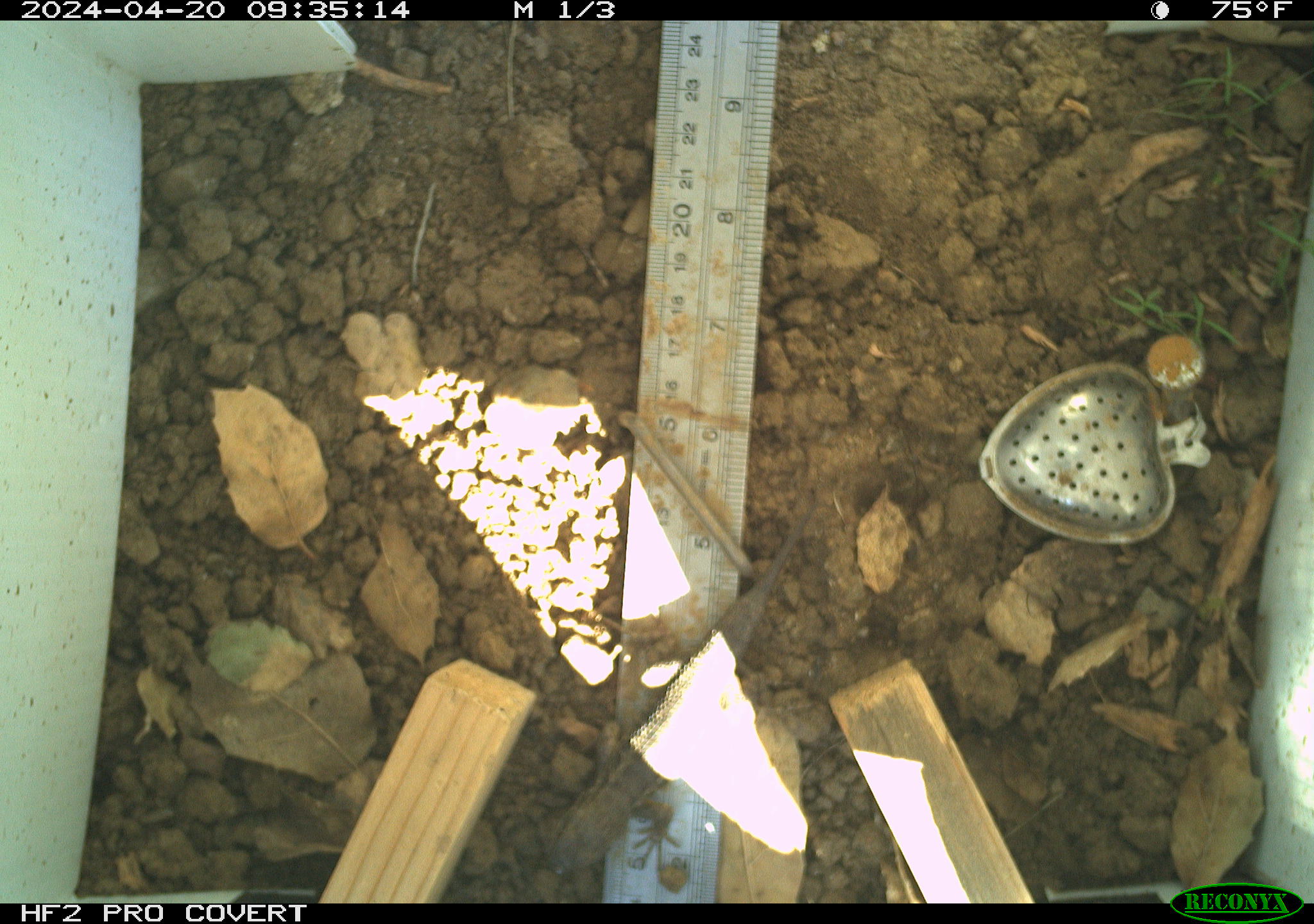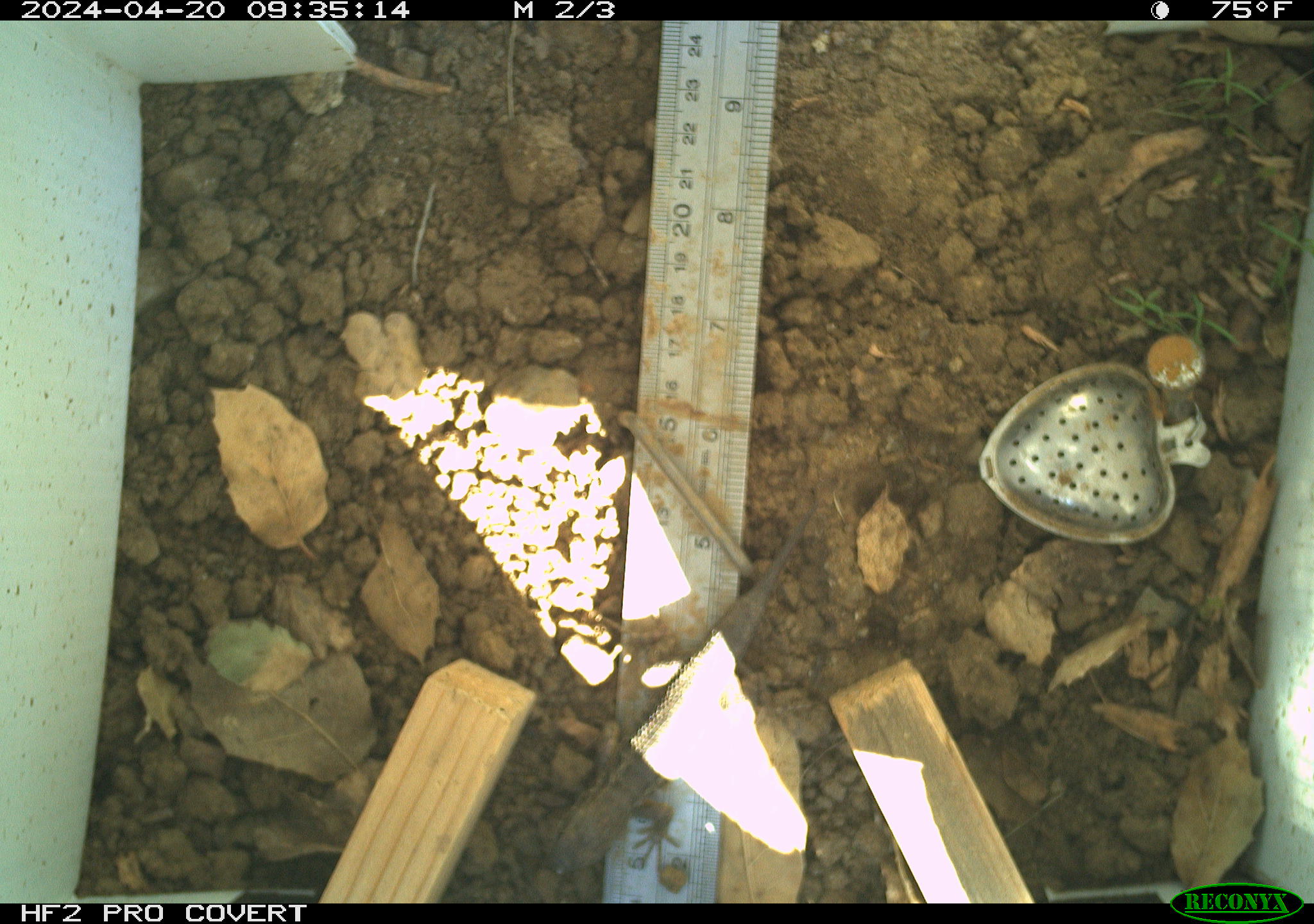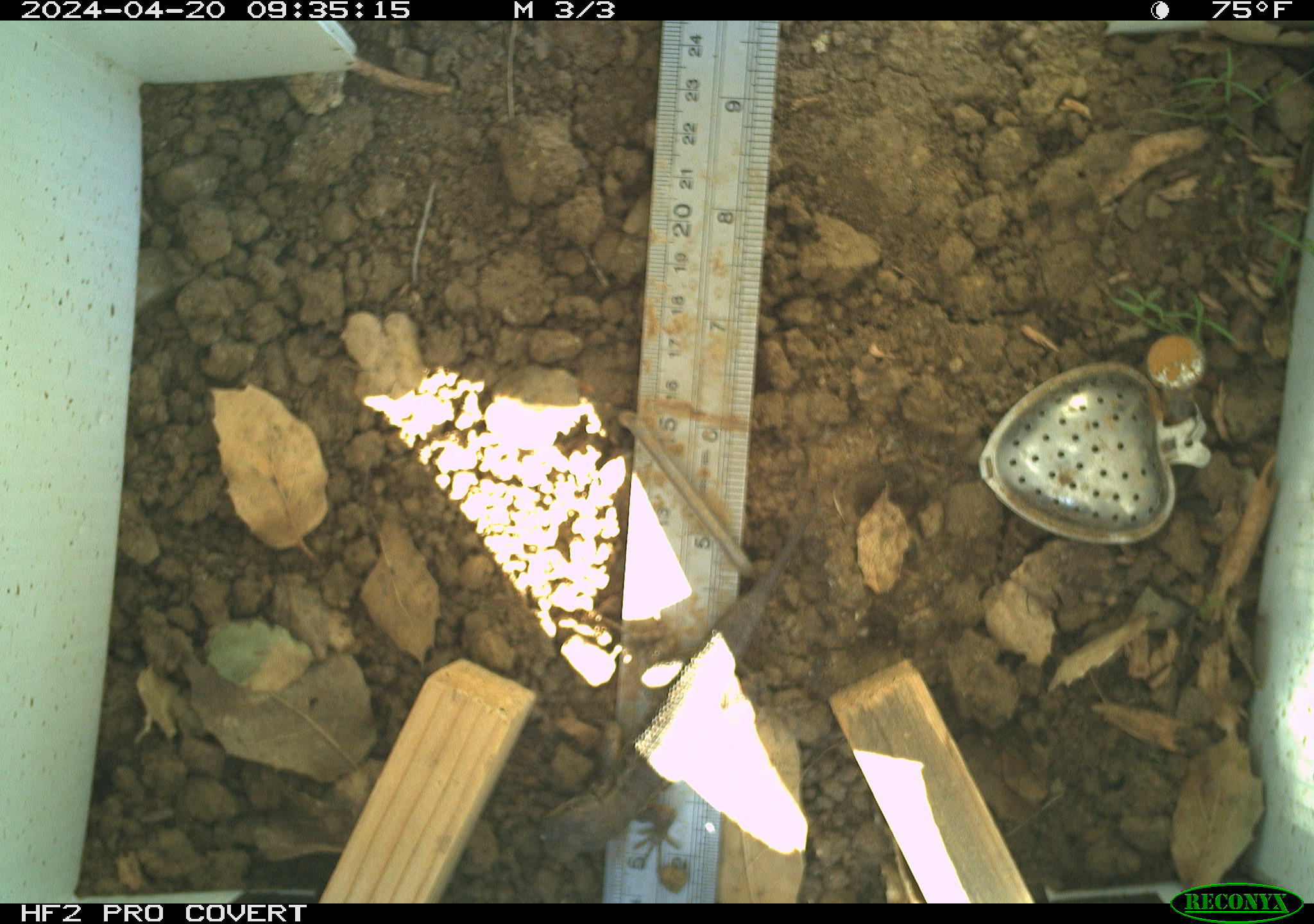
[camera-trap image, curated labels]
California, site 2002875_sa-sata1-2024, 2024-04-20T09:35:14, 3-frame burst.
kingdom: Animalia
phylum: Chordata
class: Reptilia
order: Squamata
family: Phrynosomatidae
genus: Sceloporus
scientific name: Sceloporus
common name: spiny lizards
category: sceloporus species